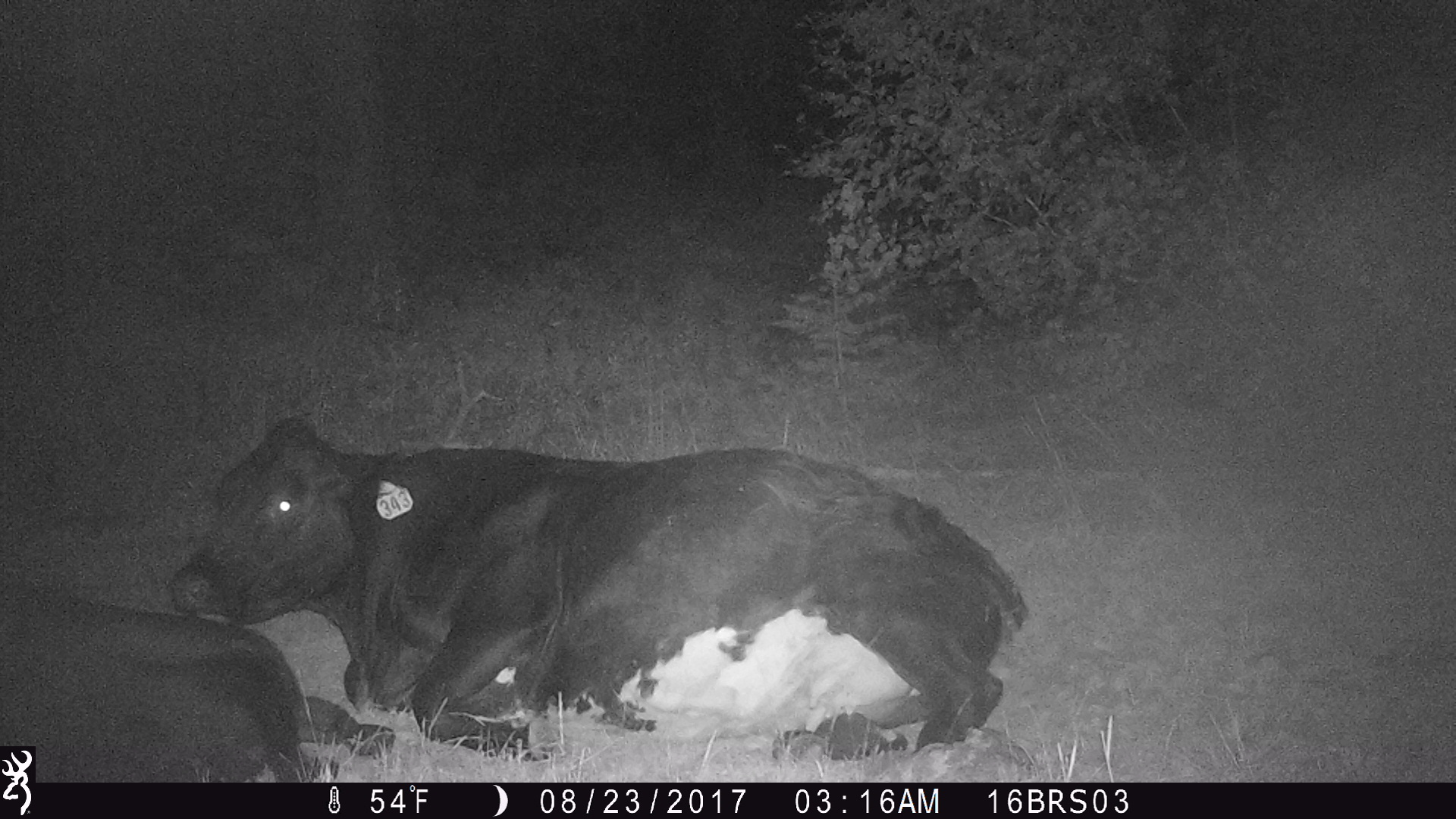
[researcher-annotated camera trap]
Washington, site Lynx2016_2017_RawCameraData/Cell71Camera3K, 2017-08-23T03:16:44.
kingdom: Animalia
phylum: Chordata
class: Mammalia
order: Artiodactyla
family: Bovidae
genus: Bos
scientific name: Bos taurus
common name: domestic cattle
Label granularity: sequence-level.